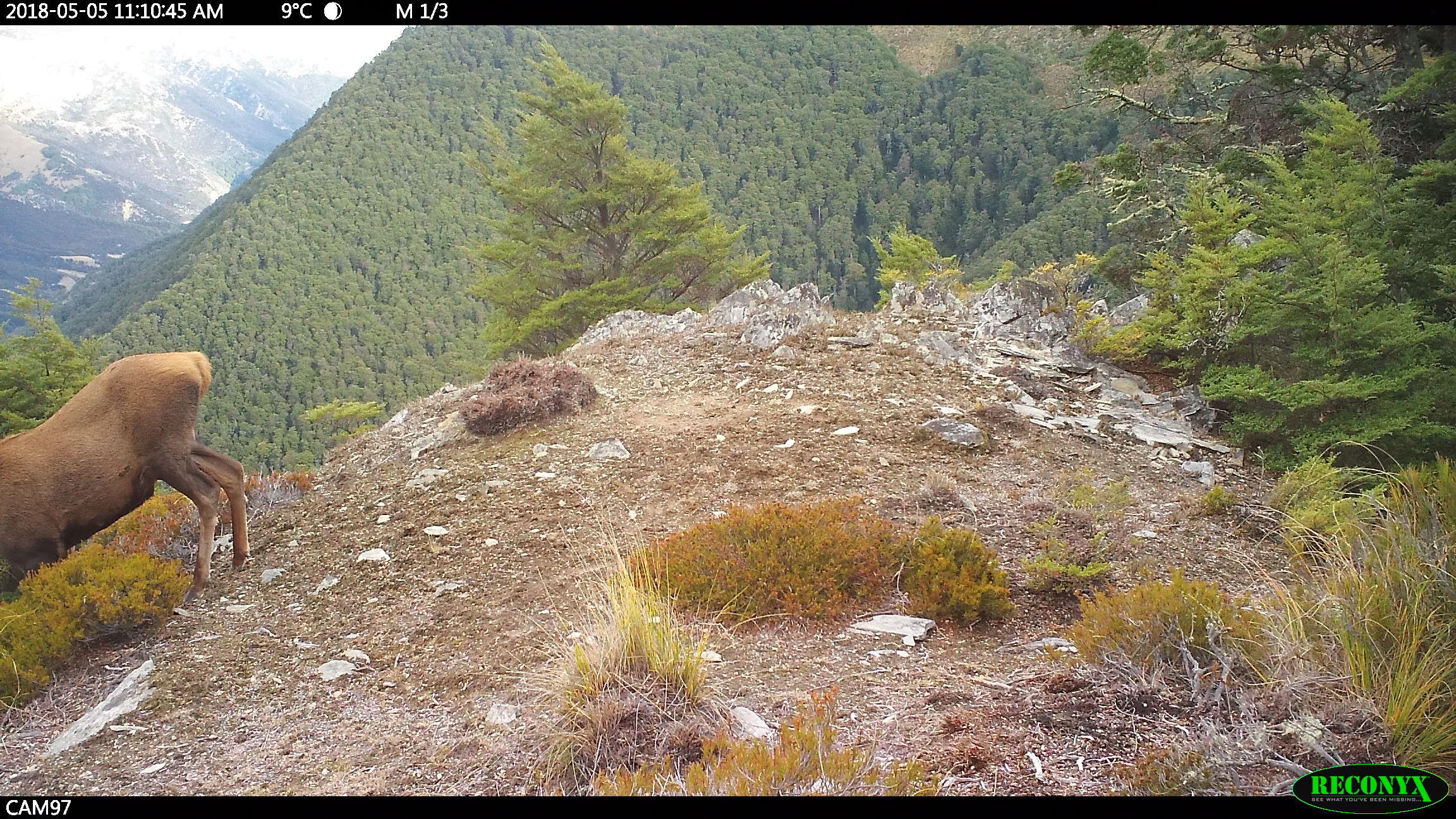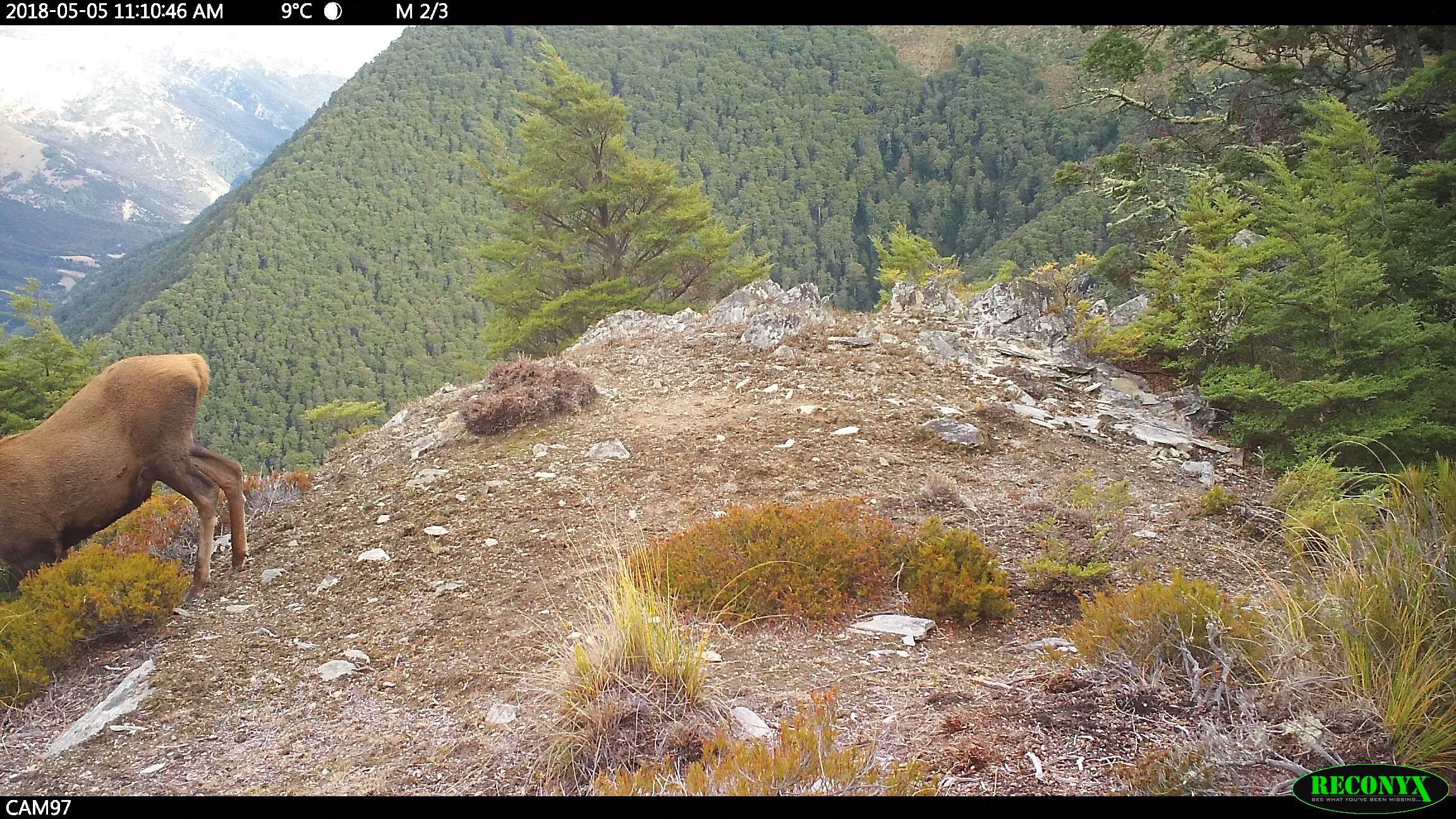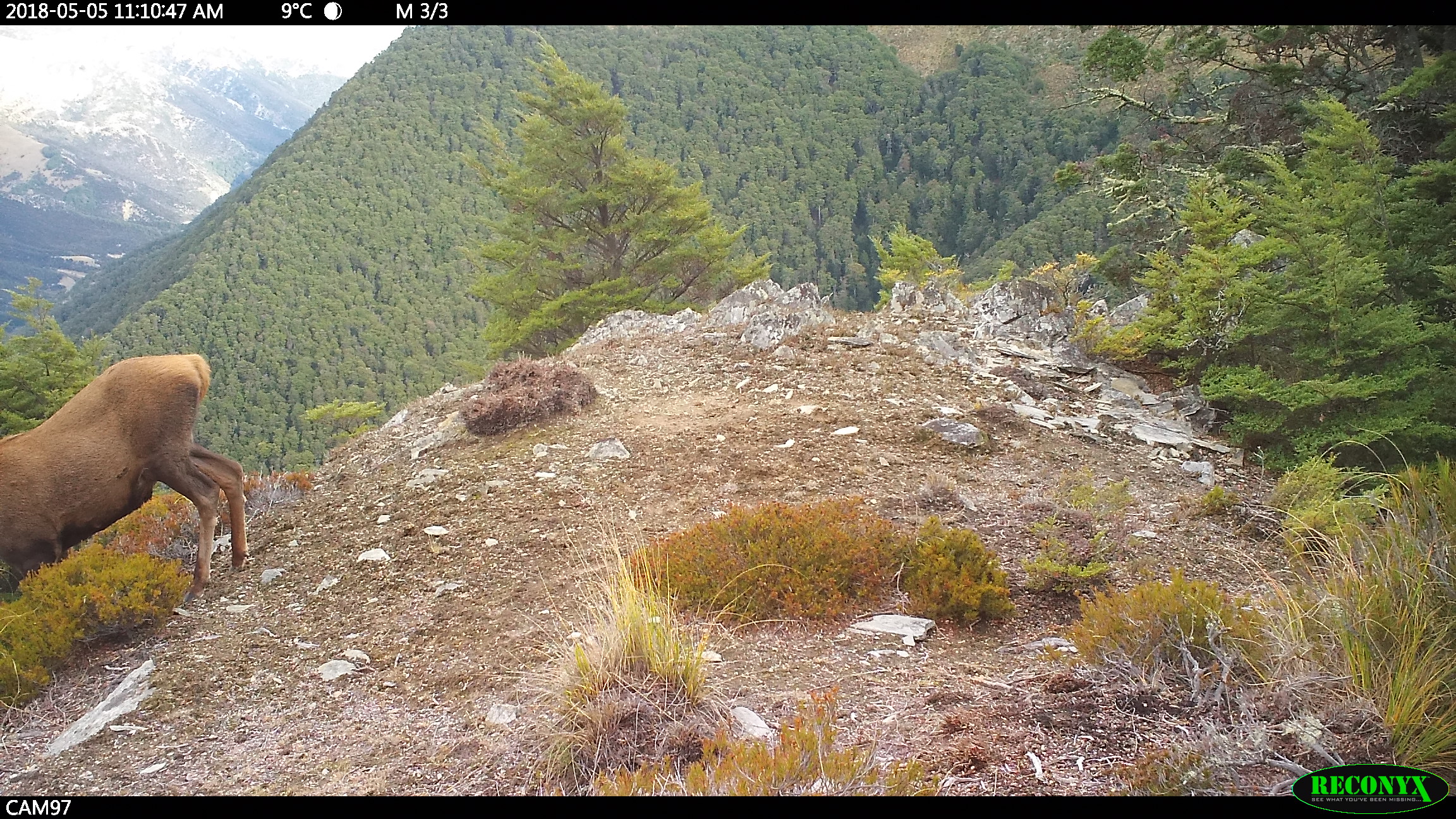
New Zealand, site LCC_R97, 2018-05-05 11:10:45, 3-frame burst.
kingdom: Animalia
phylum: Chordata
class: Mammalia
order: Artiodactyla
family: Cervidae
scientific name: Cervidae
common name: deer